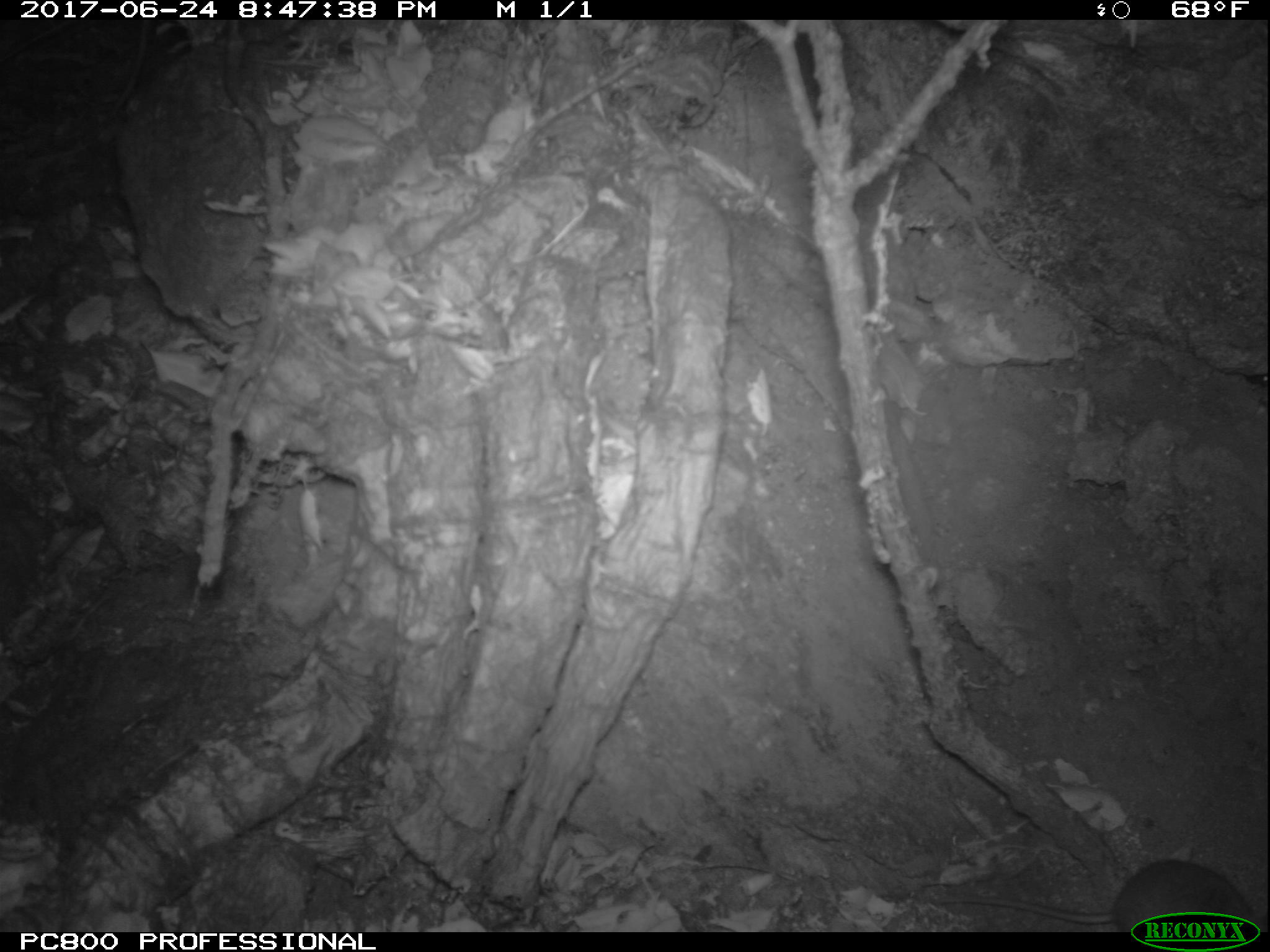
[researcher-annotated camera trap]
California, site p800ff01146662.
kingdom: Animalia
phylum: Chordata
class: Mammalia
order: Rodentia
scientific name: Rodentia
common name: rodent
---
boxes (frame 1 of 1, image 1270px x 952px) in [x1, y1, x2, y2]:
rodent: [935, 856, 1268, 932]